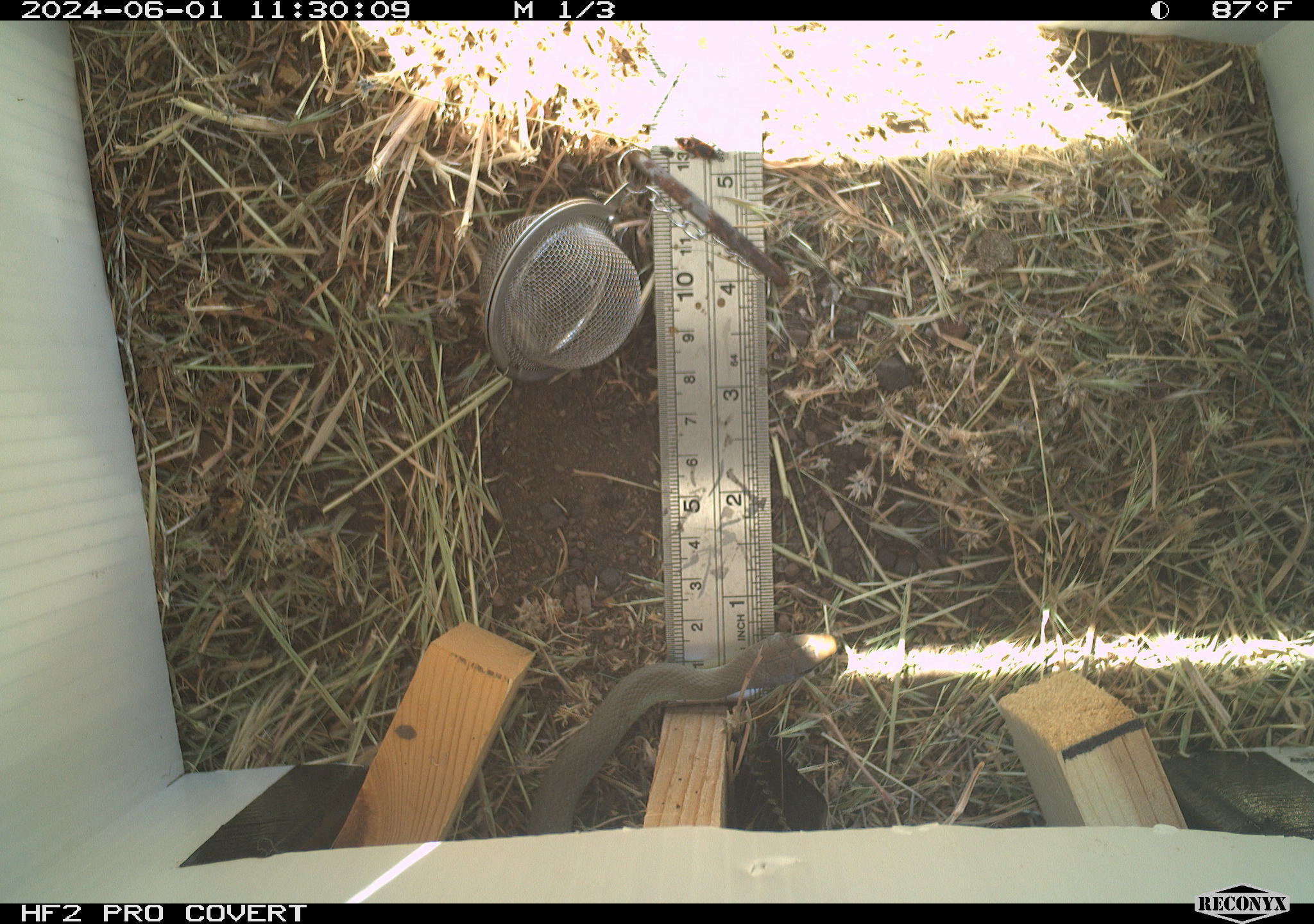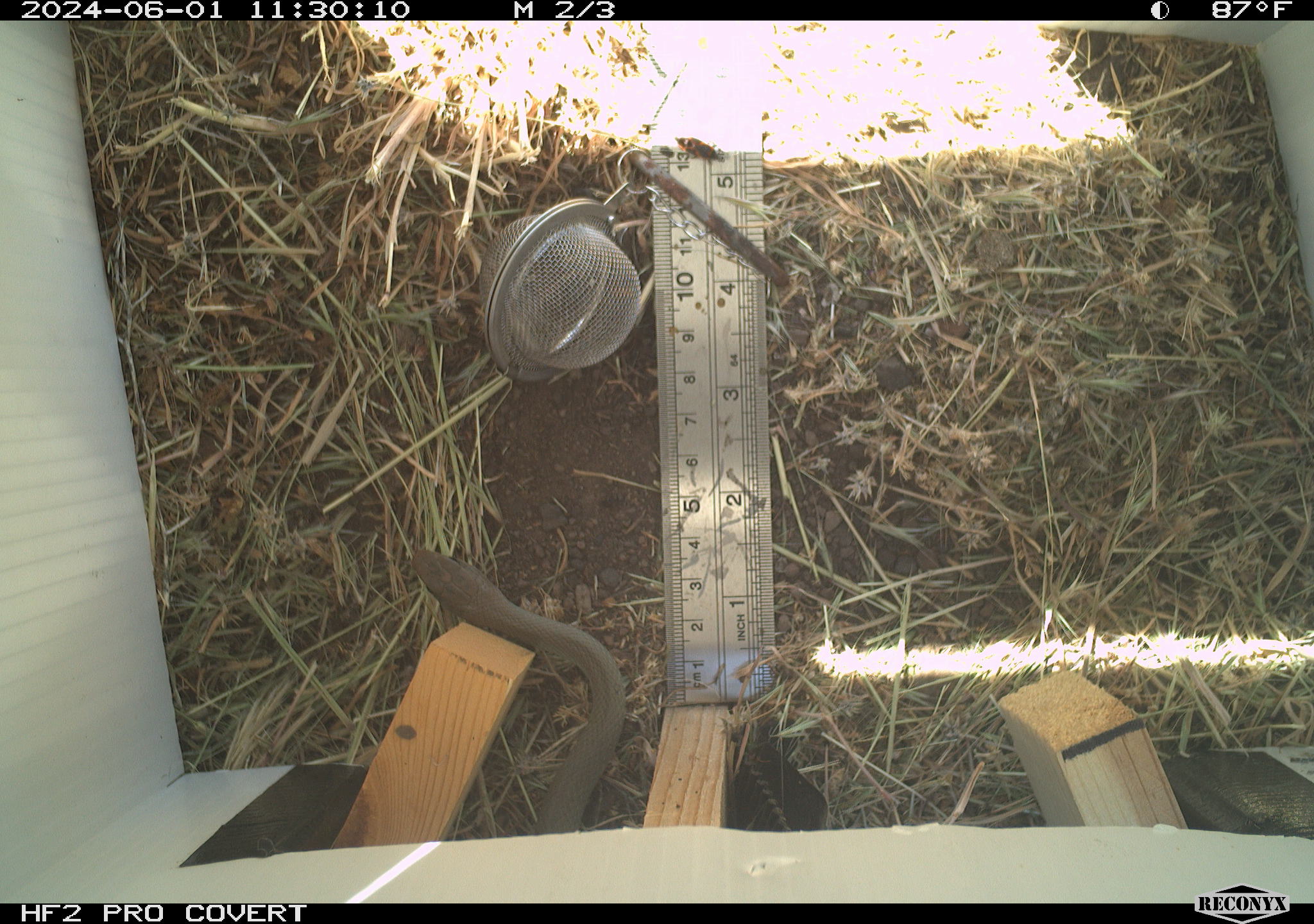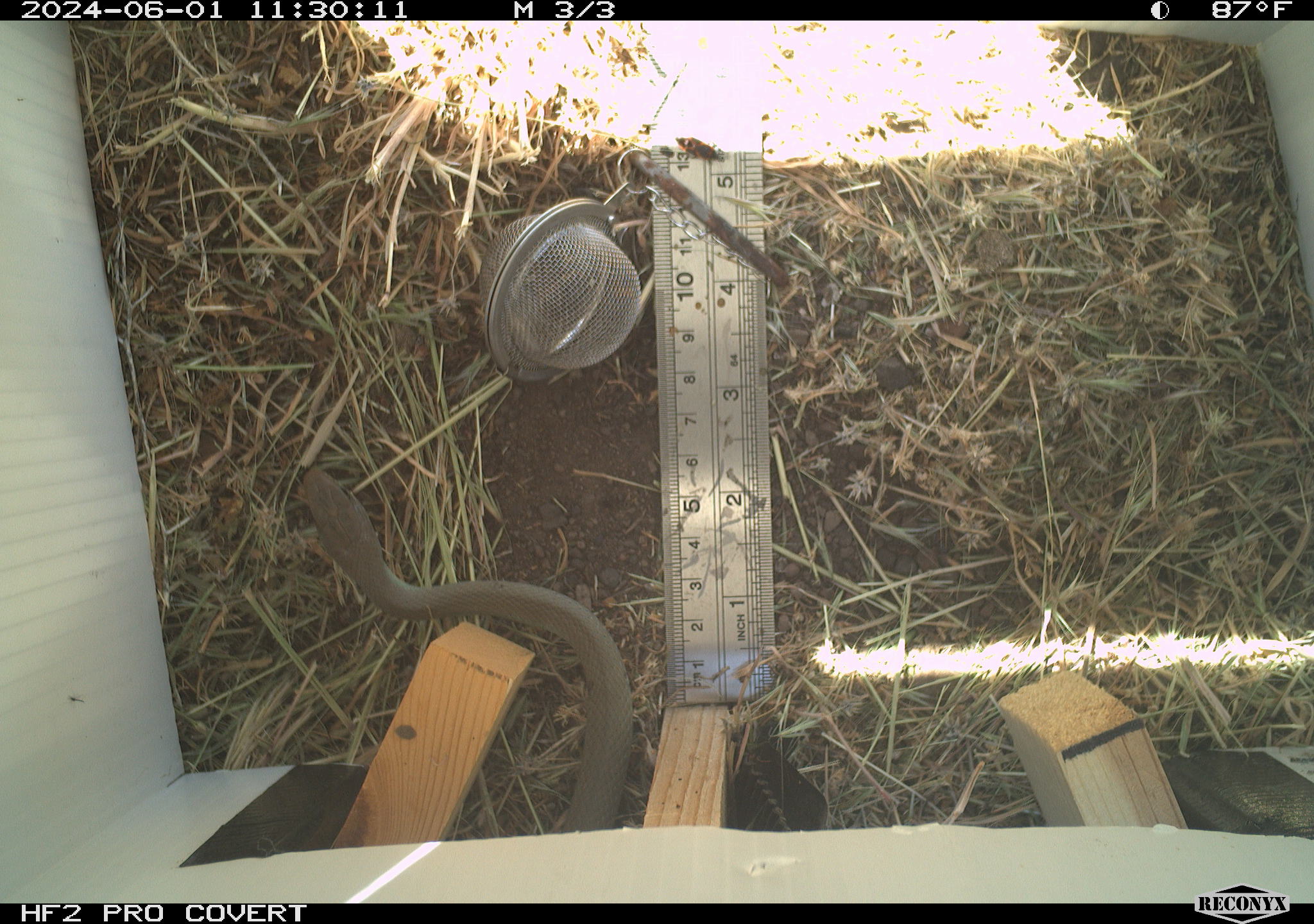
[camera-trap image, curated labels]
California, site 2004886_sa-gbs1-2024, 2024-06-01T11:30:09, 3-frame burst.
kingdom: Animalia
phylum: Chordata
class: Reptilia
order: Squamata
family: Colubridae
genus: Coluber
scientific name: Coluber constrictor mormon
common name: western yellow-bellied racer